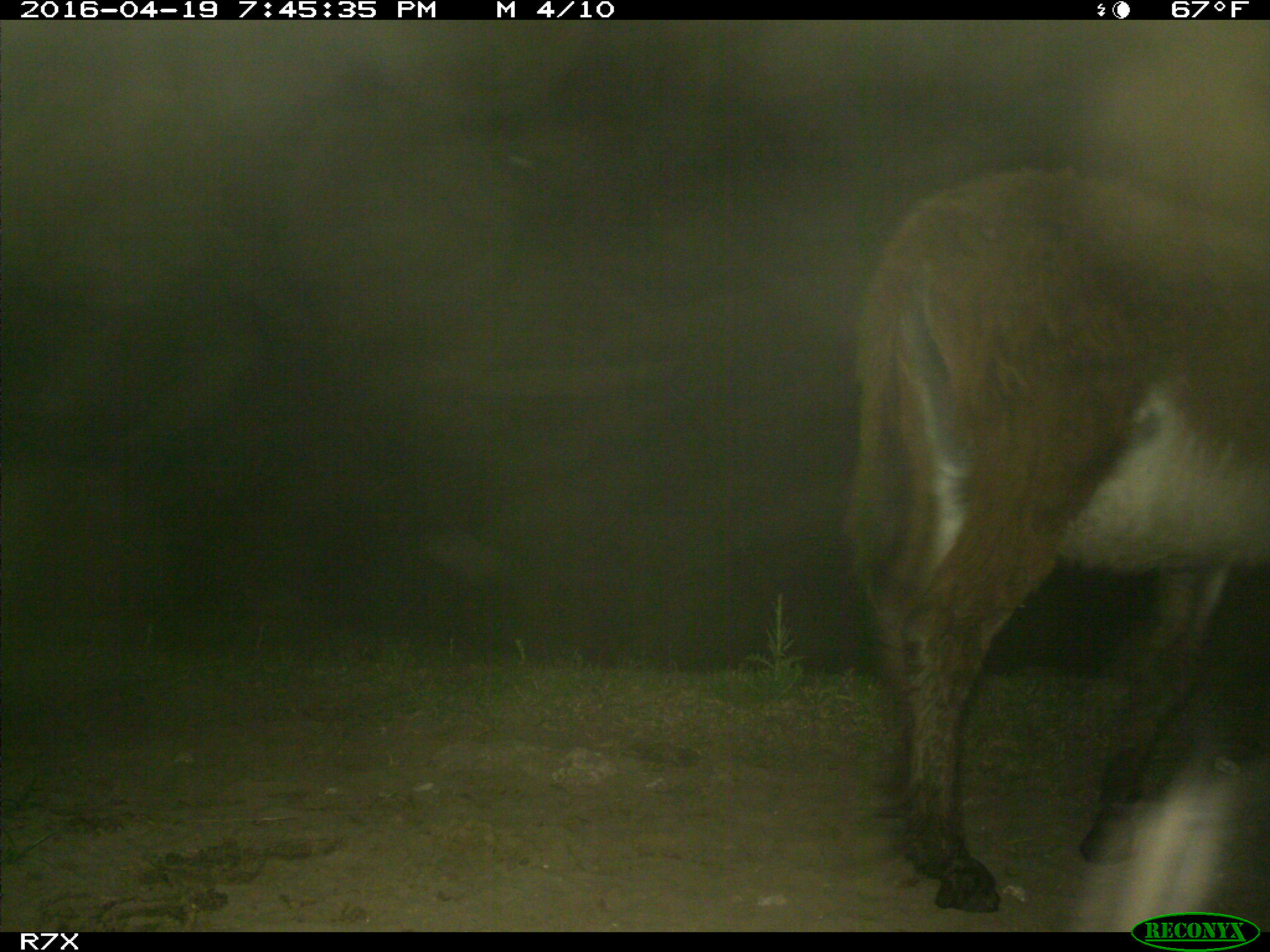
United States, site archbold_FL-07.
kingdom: Animalia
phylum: Chordata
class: Mammalia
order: Artiodactyla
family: Bovidae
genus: Bos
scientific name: Bos taurus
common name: domestic cow